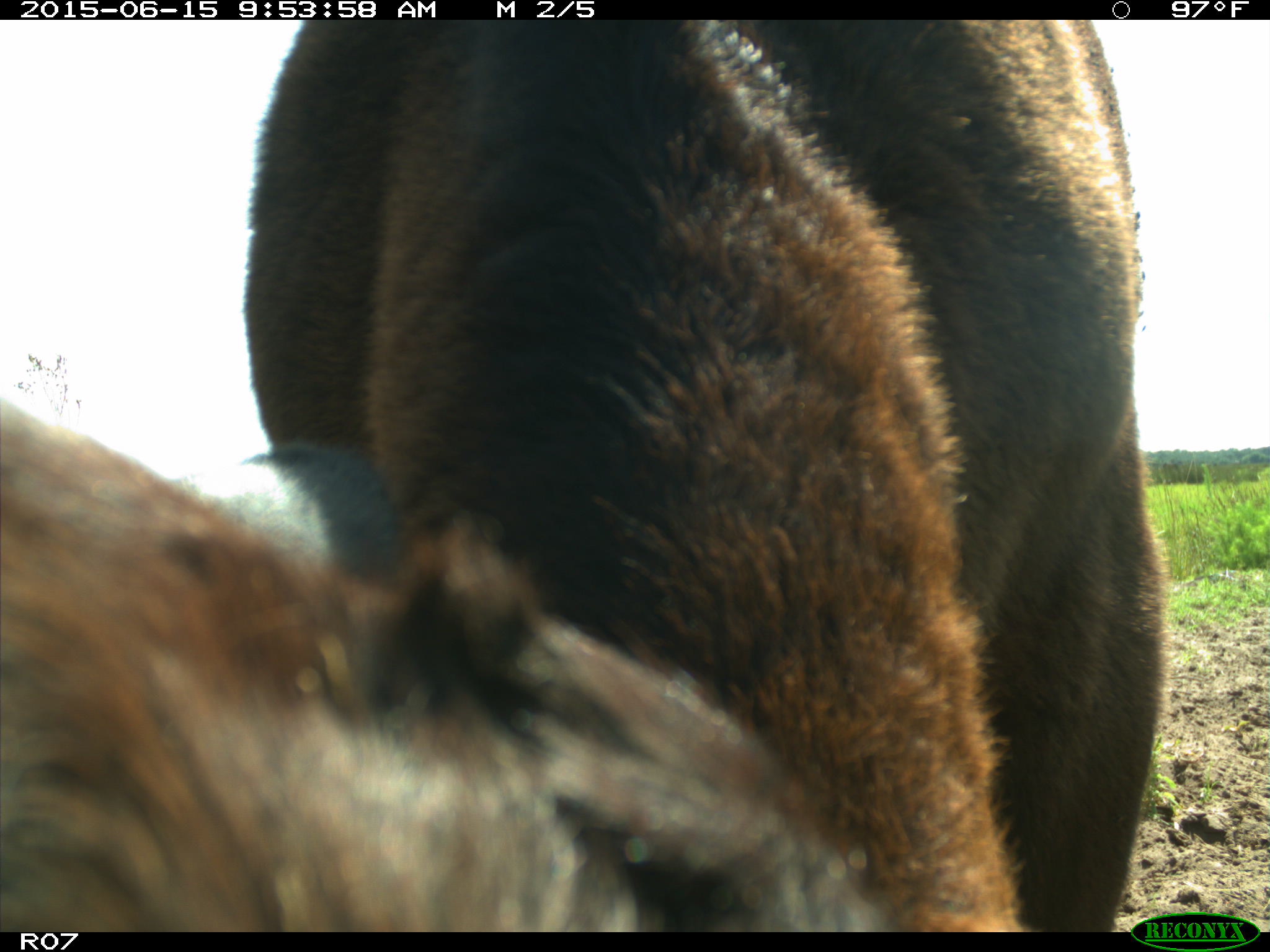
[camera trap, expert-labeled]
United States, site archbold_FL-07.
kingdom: Animalia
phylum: Chordata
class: Mammalia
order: Artiodactyla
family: Bovidae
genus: Bos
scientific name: Bos taurus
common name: domestic cow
Bos taurus (domestic cow).